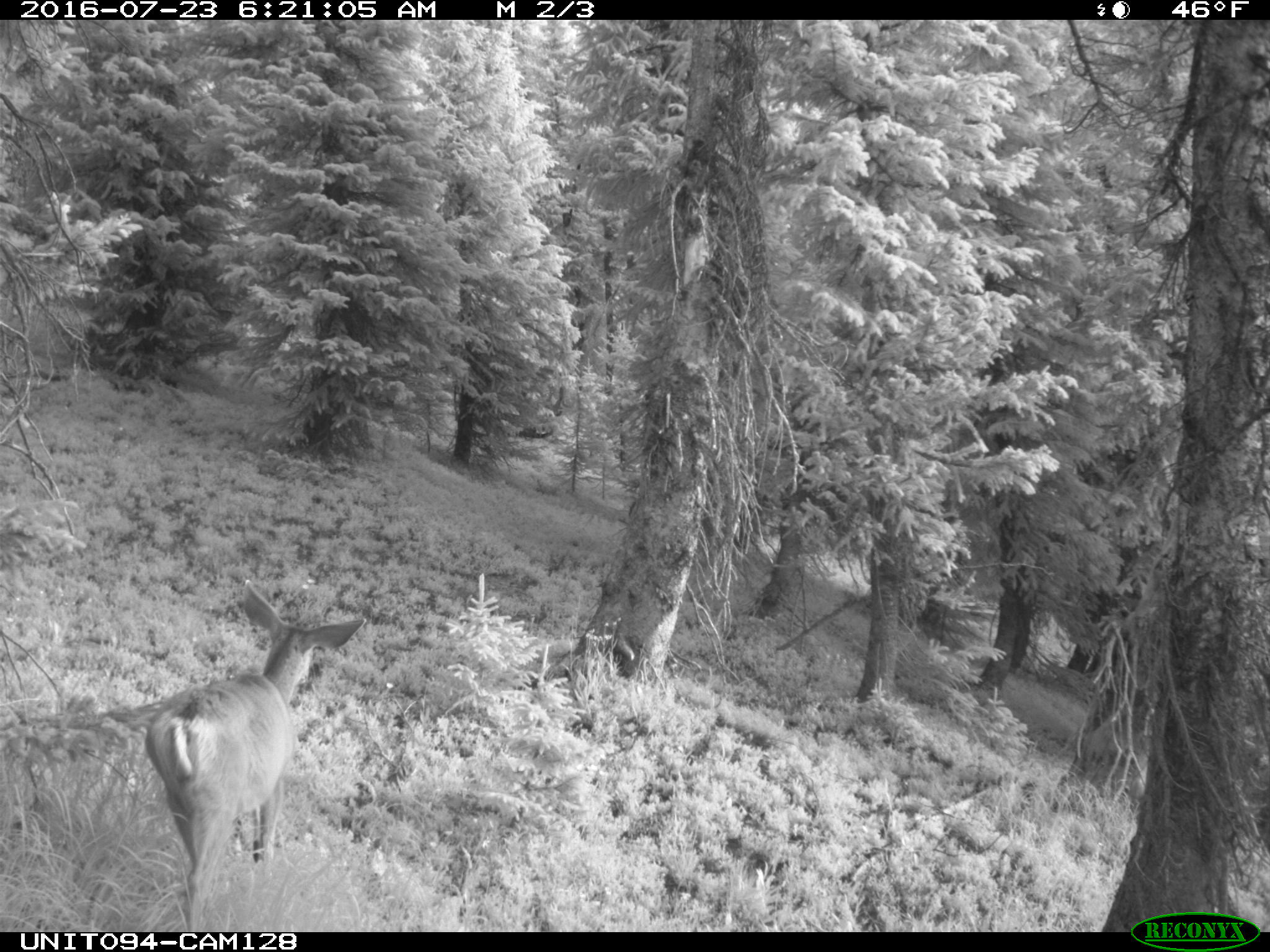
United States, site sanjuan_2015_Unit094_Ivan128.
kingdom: Animalia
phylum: Chordata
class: Mammalia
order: Artiodactyla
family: Cervidae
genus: Odocoileus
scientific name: Odocoileus hemionus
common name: mule deer